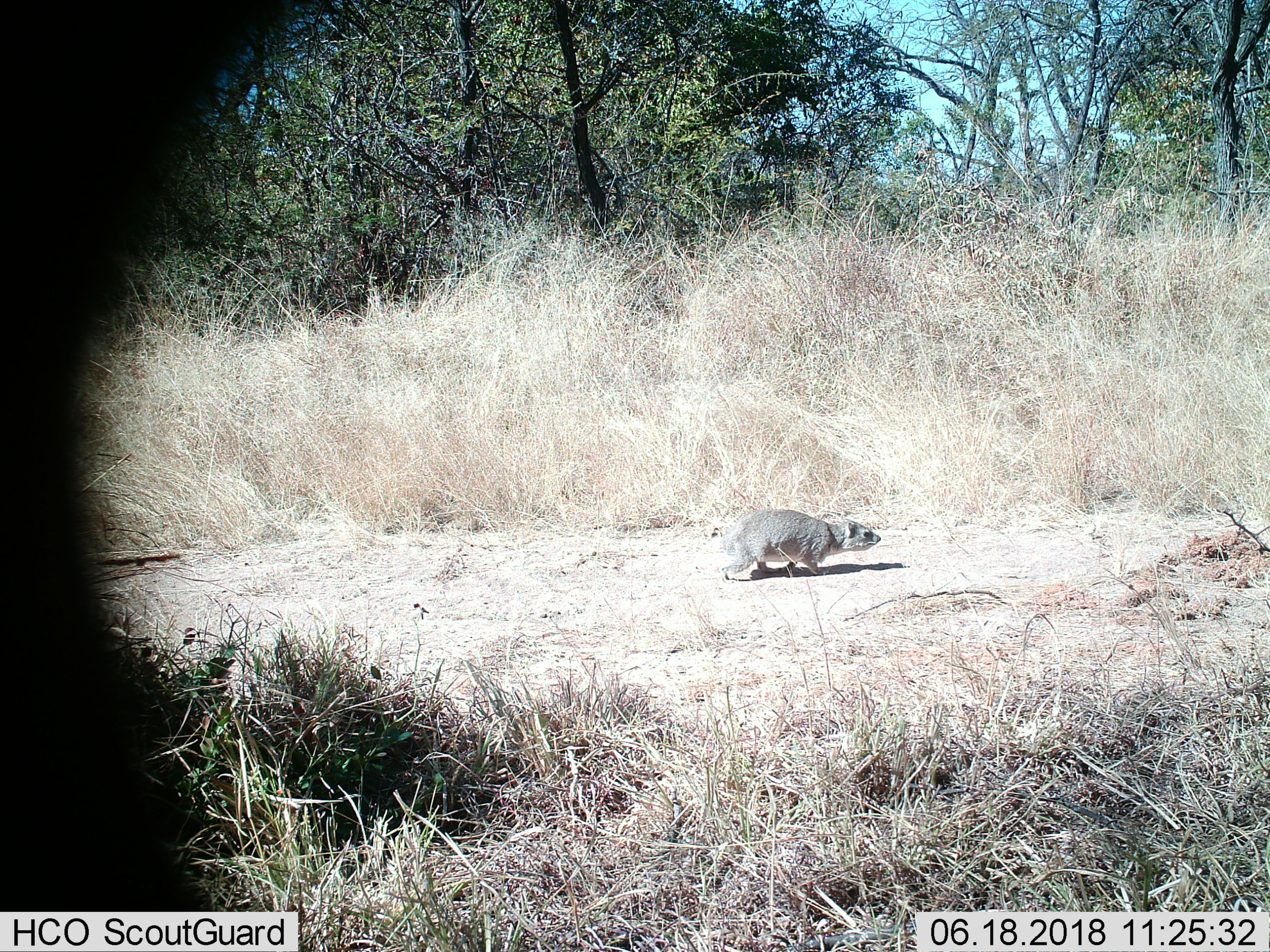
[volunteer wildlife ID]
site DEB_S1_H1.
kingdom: Animalia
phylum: Chordata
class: Mammalia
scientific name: Mammalia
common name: rodent or shrew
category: rodentsshrews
Rodentsshrews (rodent or shrew) (Mammalia), count 1. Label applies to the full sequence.